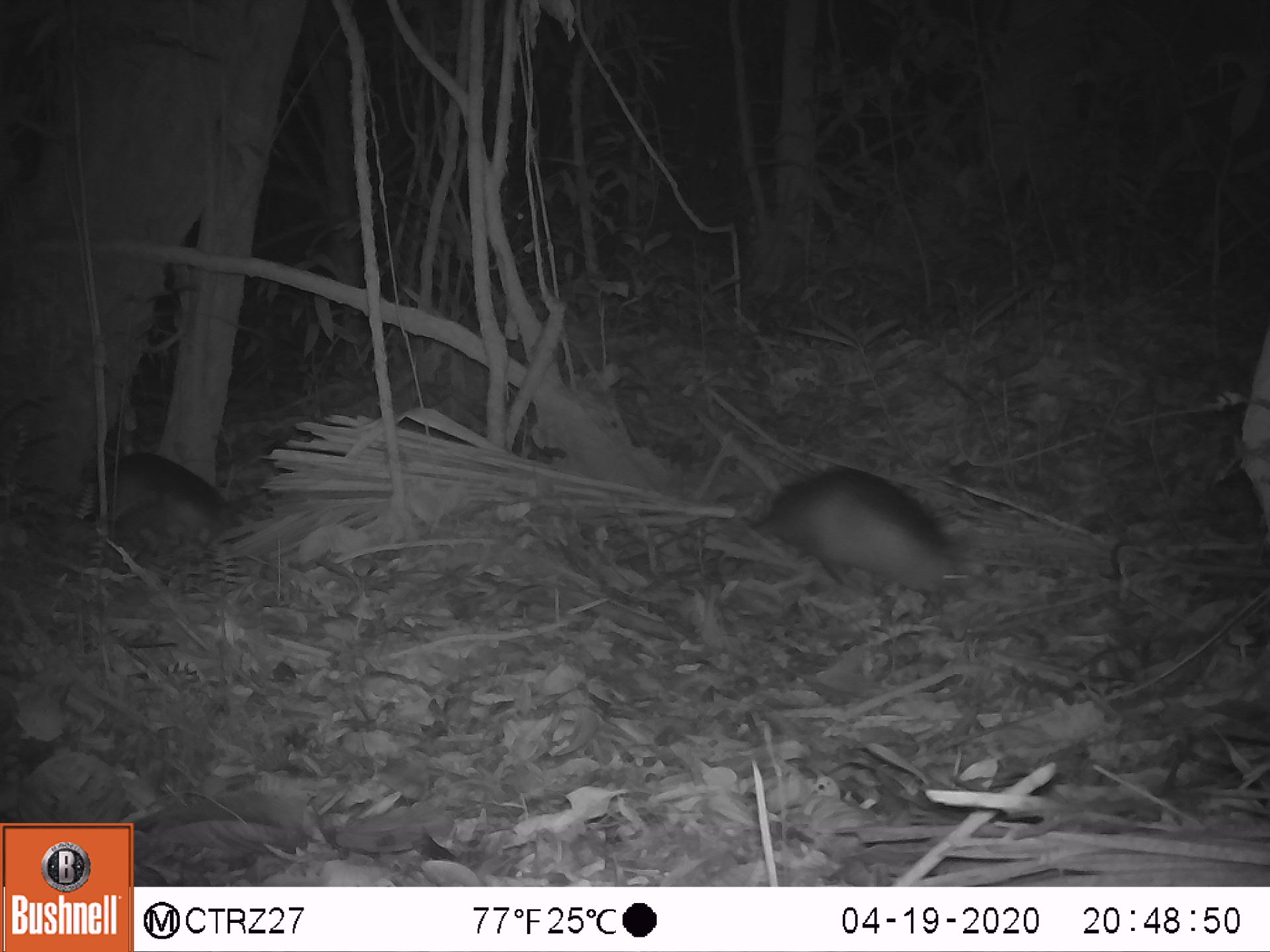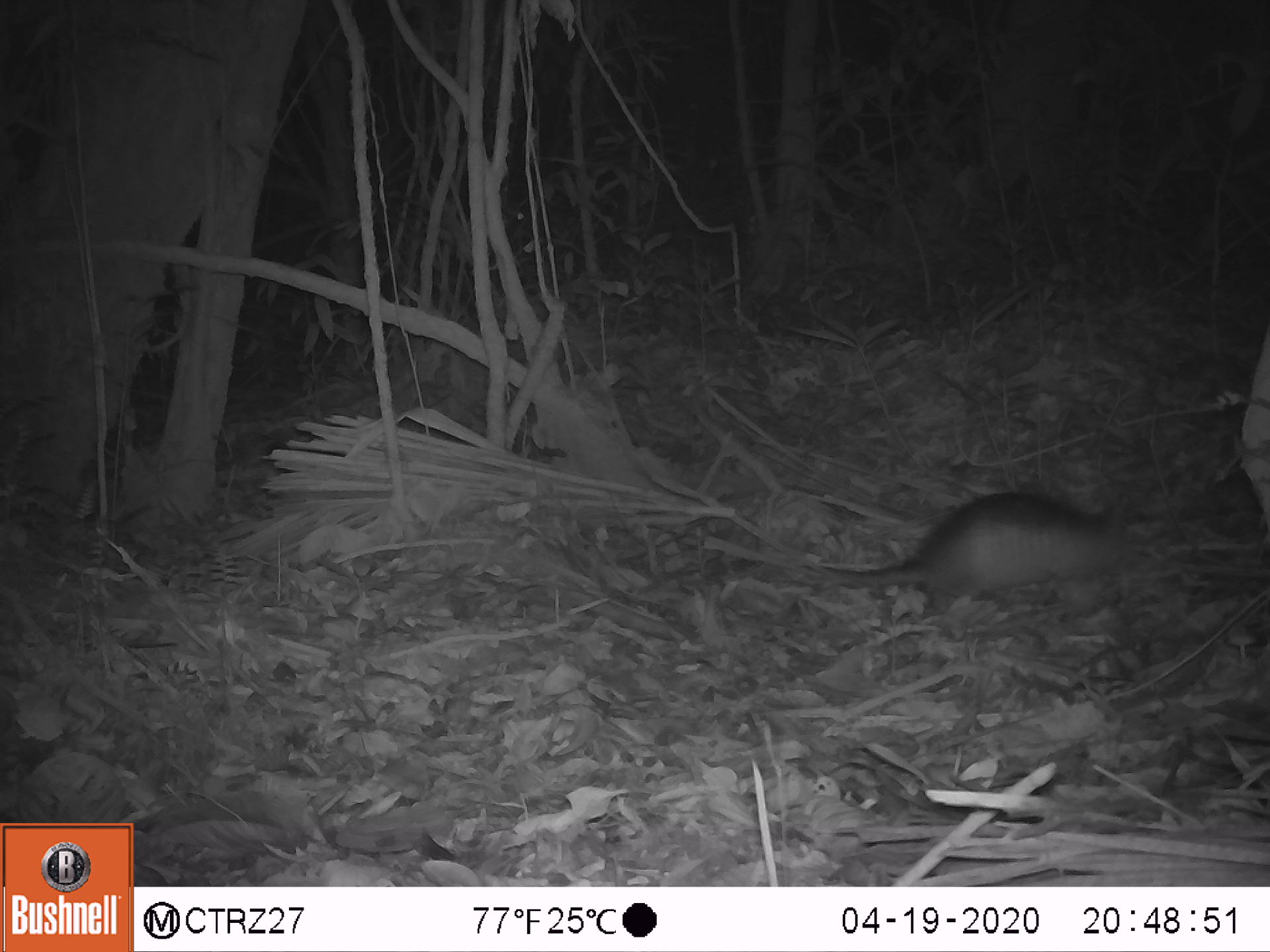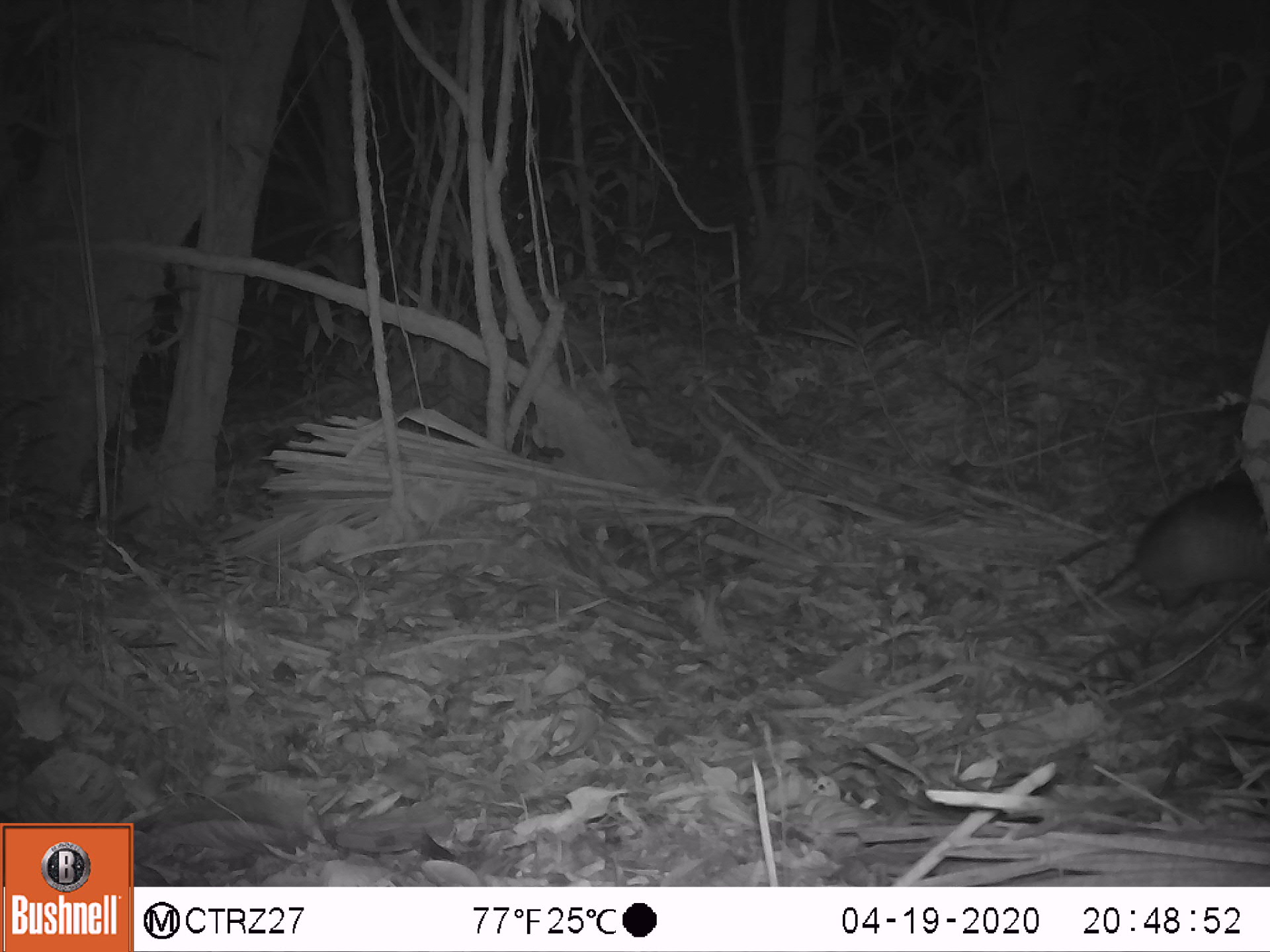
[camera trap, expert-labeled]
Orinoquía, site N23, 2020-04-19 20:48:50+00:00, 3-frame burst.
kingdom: Animalia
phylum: Chordata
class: Mammalia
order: Cingulata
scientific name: Cingulata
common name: armadillo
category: unknown armadillo